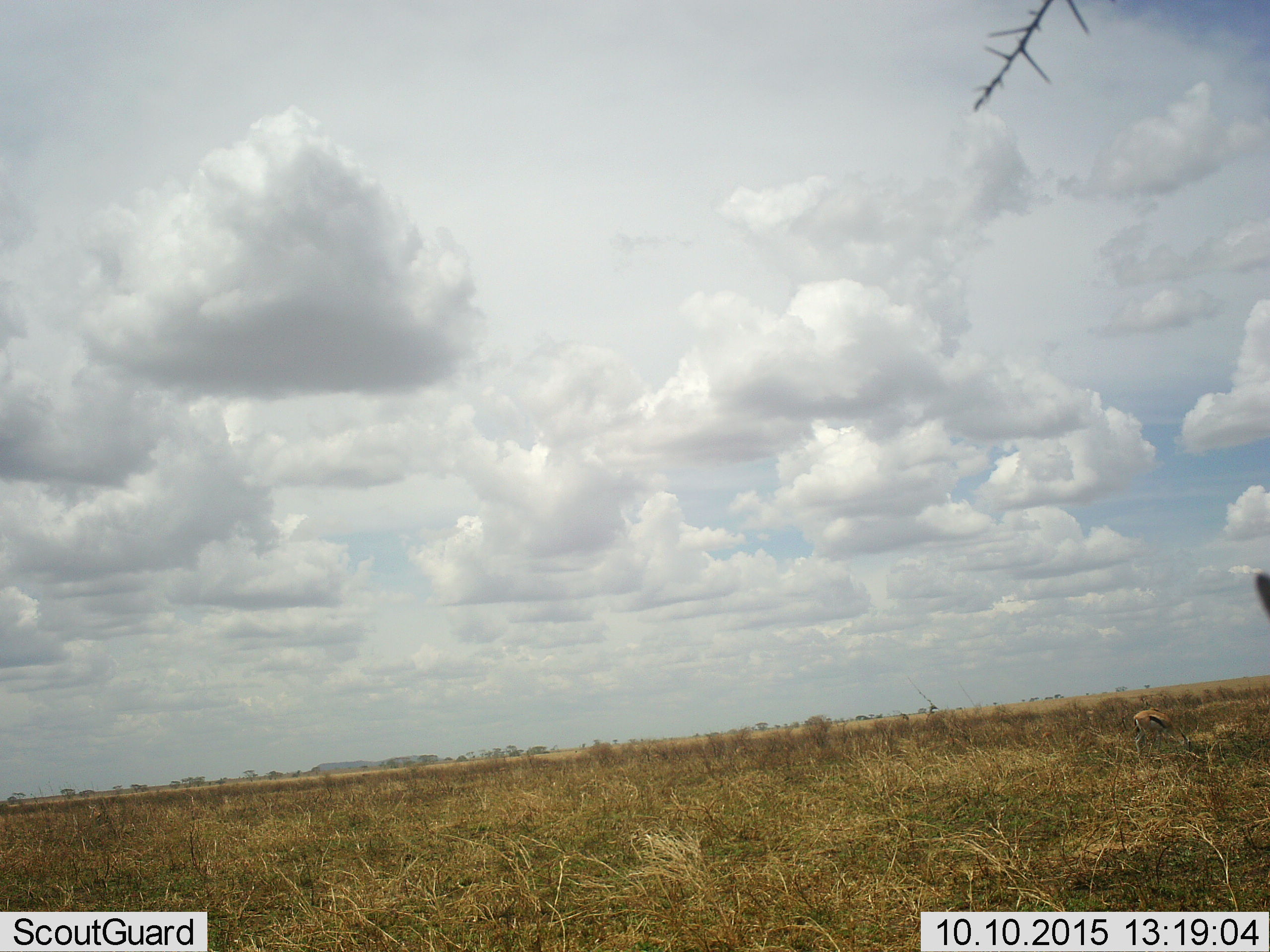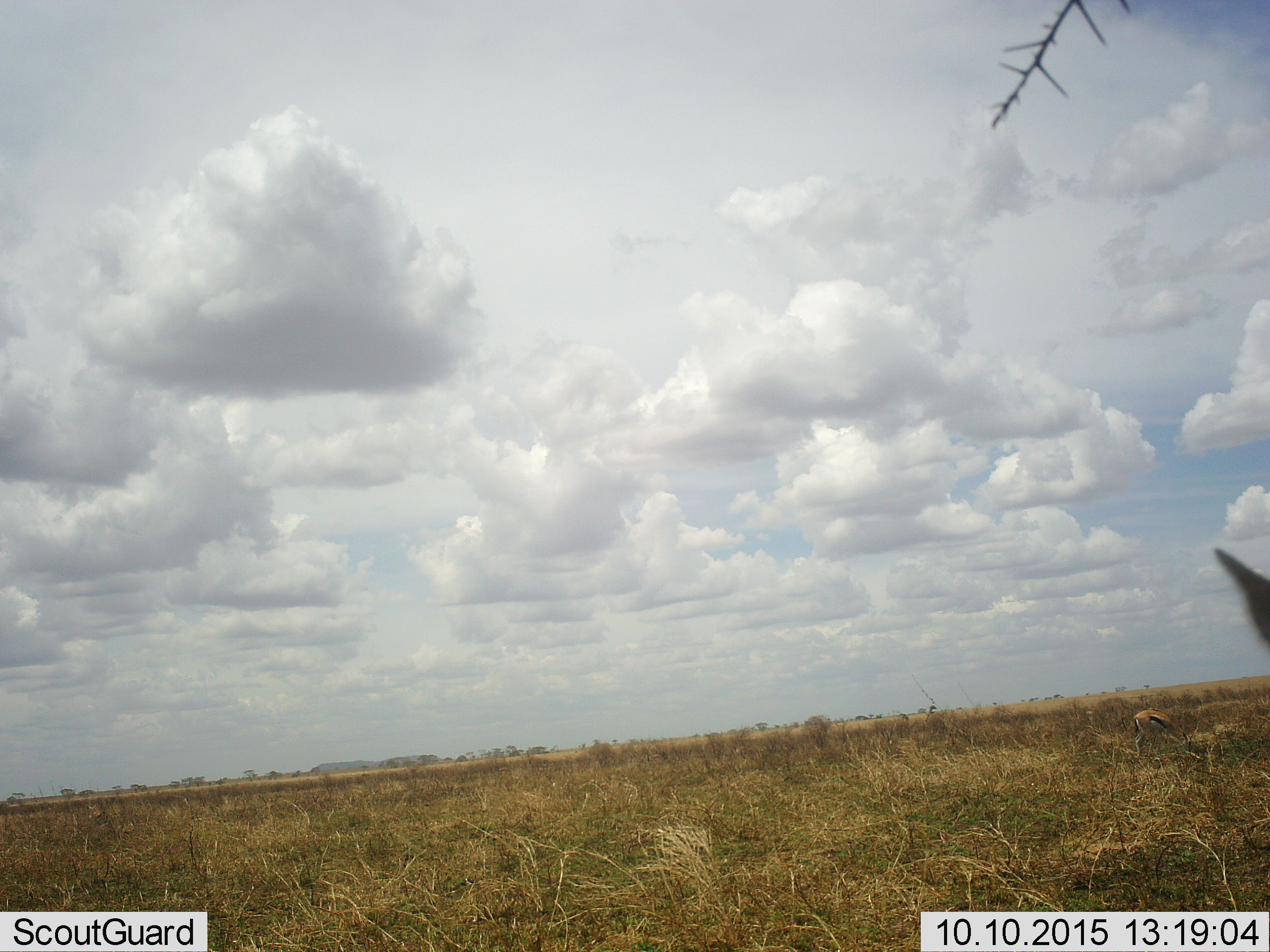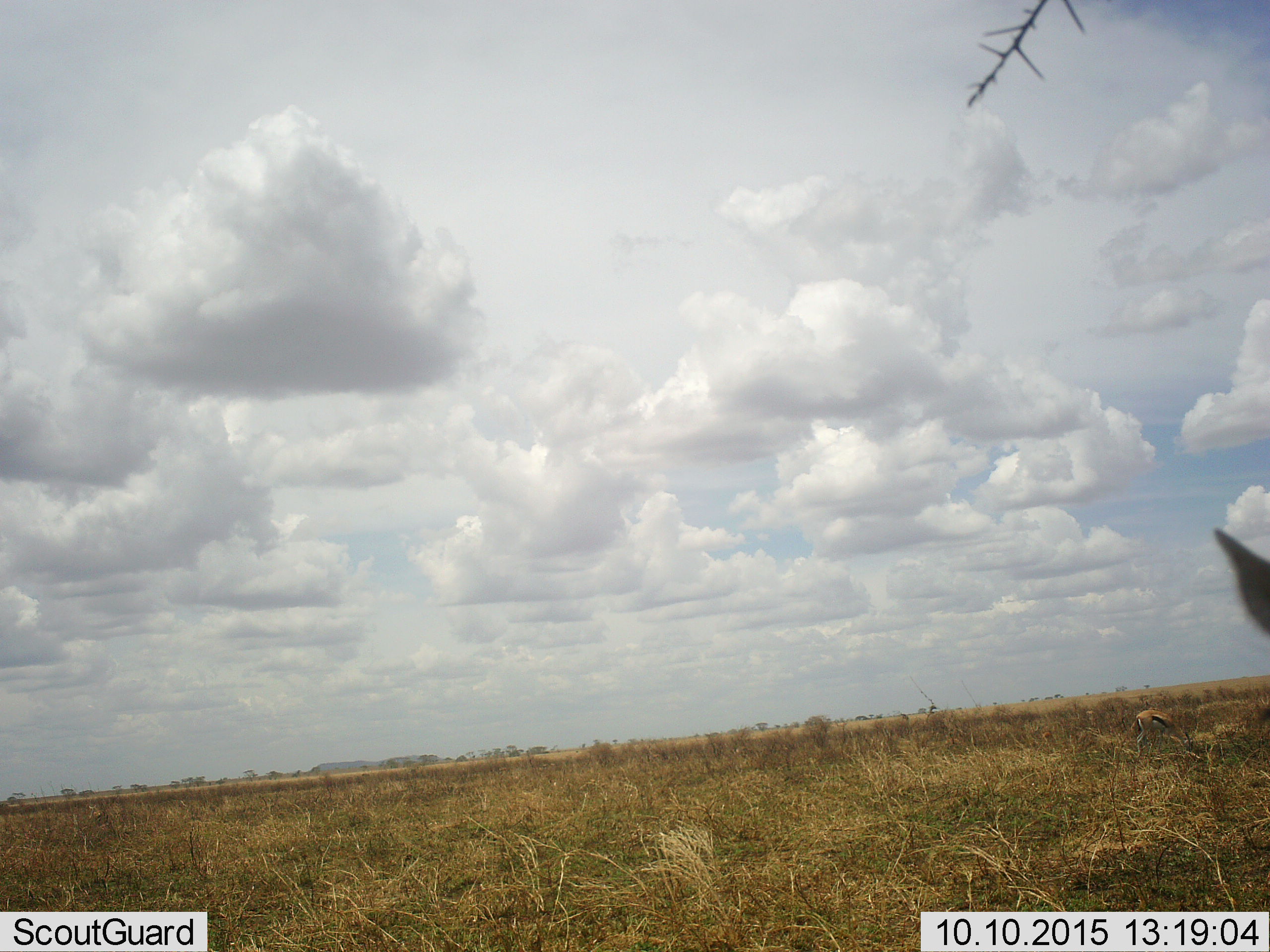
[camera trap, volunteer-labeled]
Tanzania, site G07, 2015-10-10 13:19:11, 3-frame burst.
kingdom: Animalia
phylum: Chordata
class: Mammalia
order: Artiodactyla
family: Bovidae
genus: Eudorcas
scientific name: Eudorcas thomsonii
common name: thomson's gazelle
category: gazellethomsons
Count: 2.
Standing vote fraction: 50%.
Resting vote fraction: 0%.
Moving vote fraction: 0%.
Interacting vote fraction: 0%.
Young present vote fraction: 0%.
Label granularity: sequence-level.